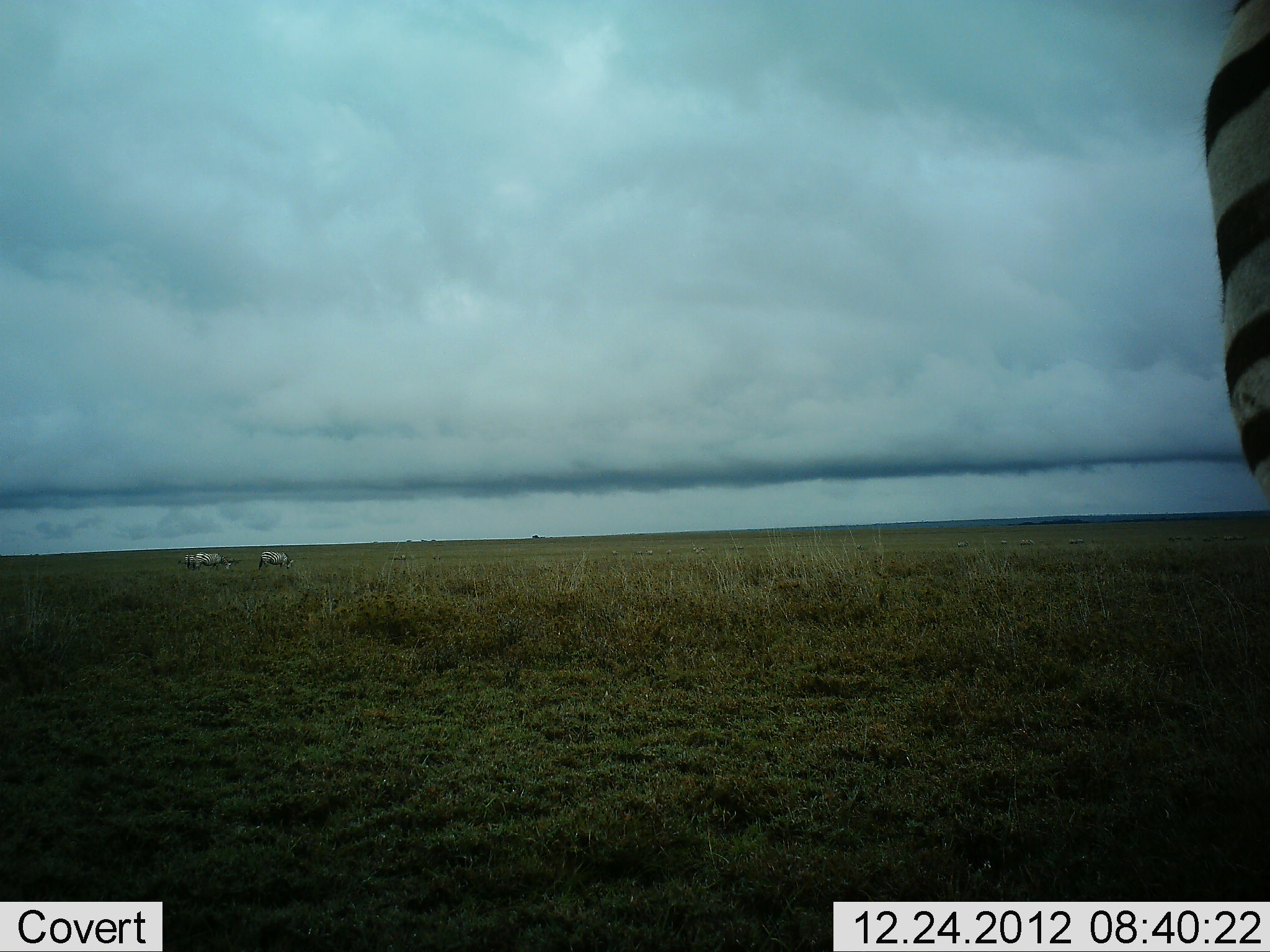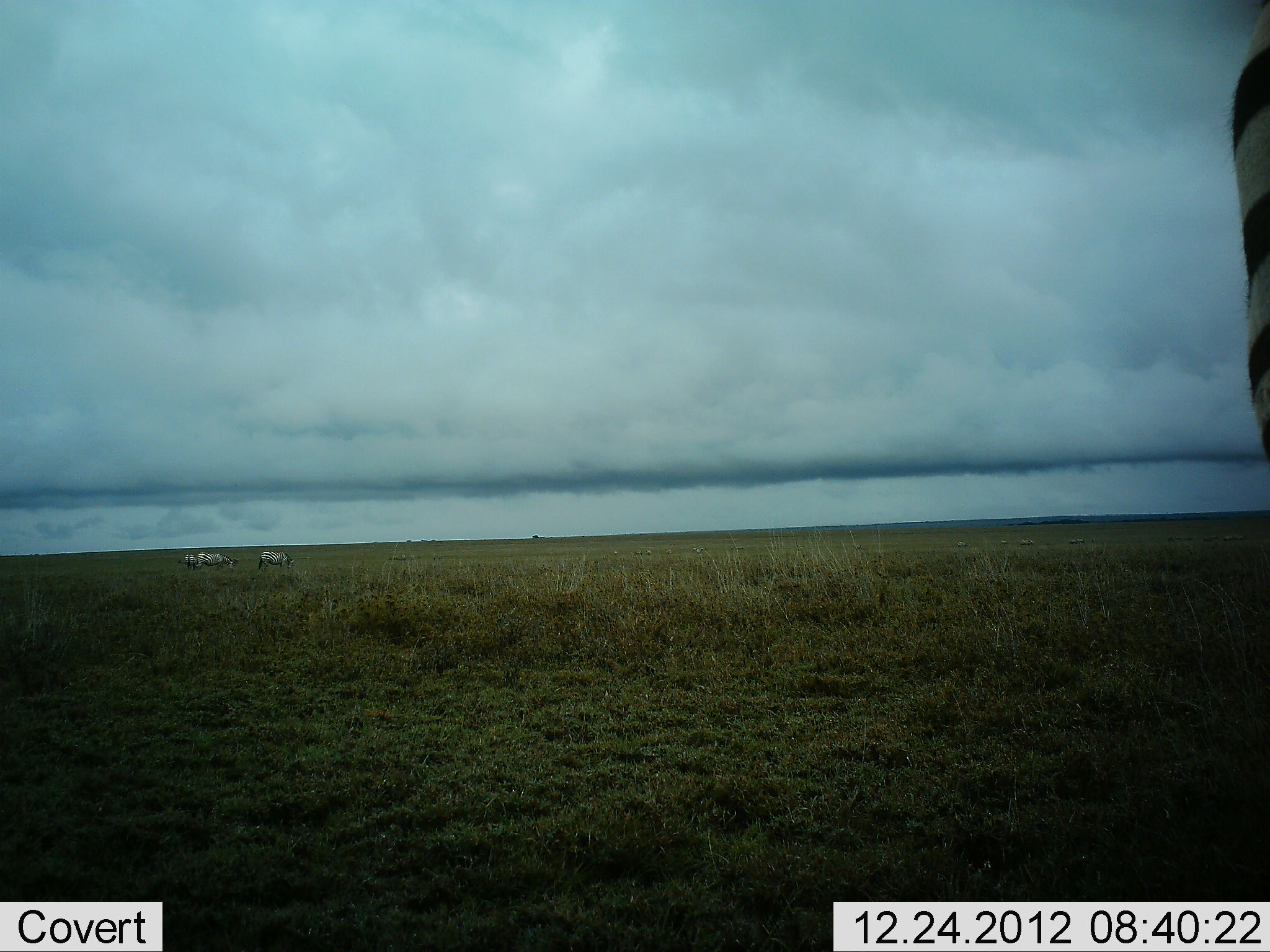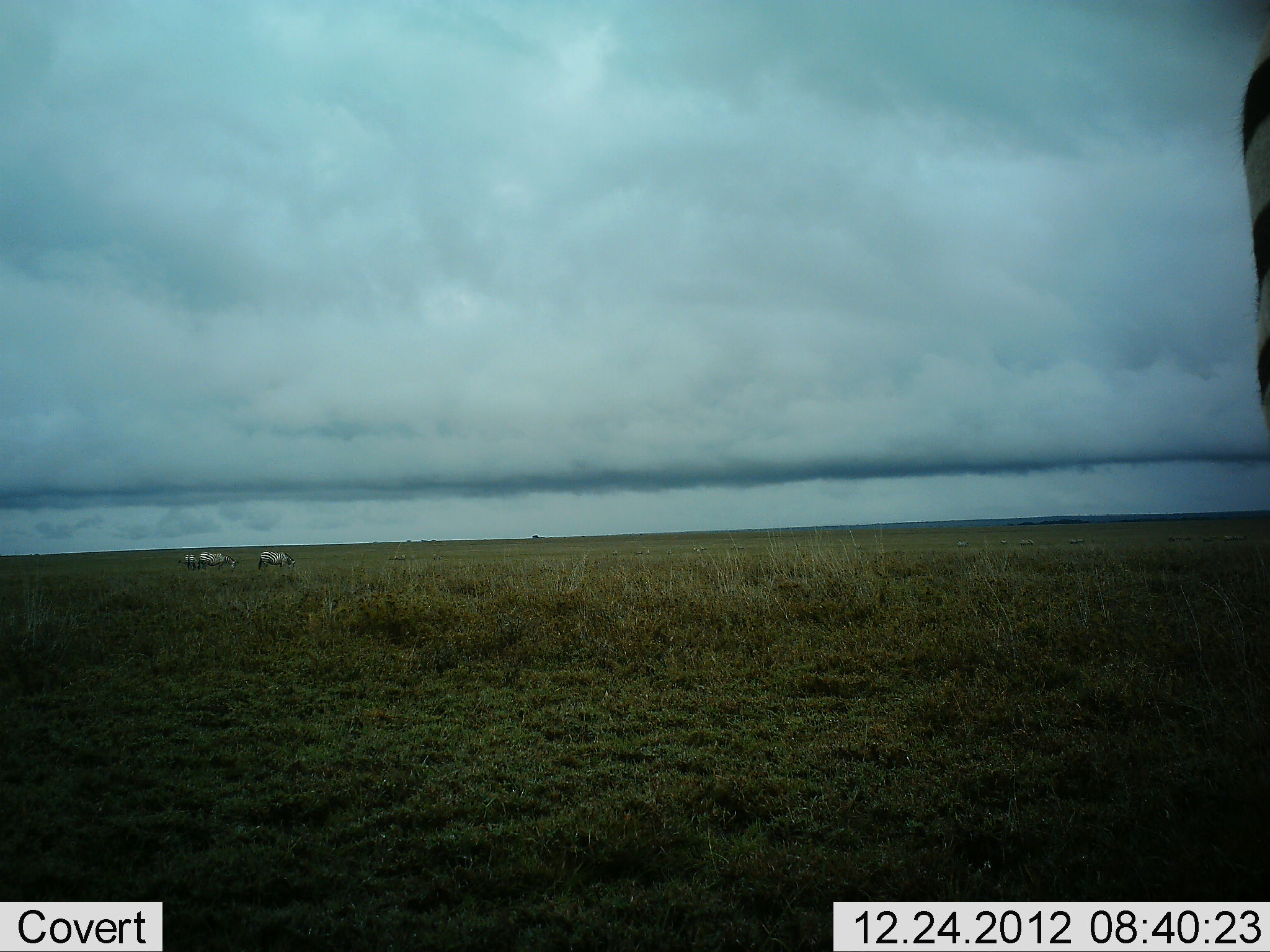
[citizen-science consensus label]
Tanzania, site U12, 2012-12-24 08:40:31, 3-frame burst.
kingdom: Animalia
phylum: Chordata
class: Mammalia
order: Perissodactyla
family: Equidae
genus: Equus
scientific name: Equus quagga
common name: plains zebra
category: zebra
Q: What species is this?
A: Zebra (plains zebra) (Equus quagga).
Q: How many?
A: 3.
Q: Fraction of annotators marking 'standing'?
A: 90%.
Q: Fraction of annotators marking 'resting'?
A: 0%.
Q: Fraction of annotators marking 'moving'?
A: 10%.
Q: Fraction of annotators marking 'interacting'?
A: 0%.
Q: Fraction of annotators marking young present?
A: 0%.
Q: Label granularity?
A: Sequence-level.